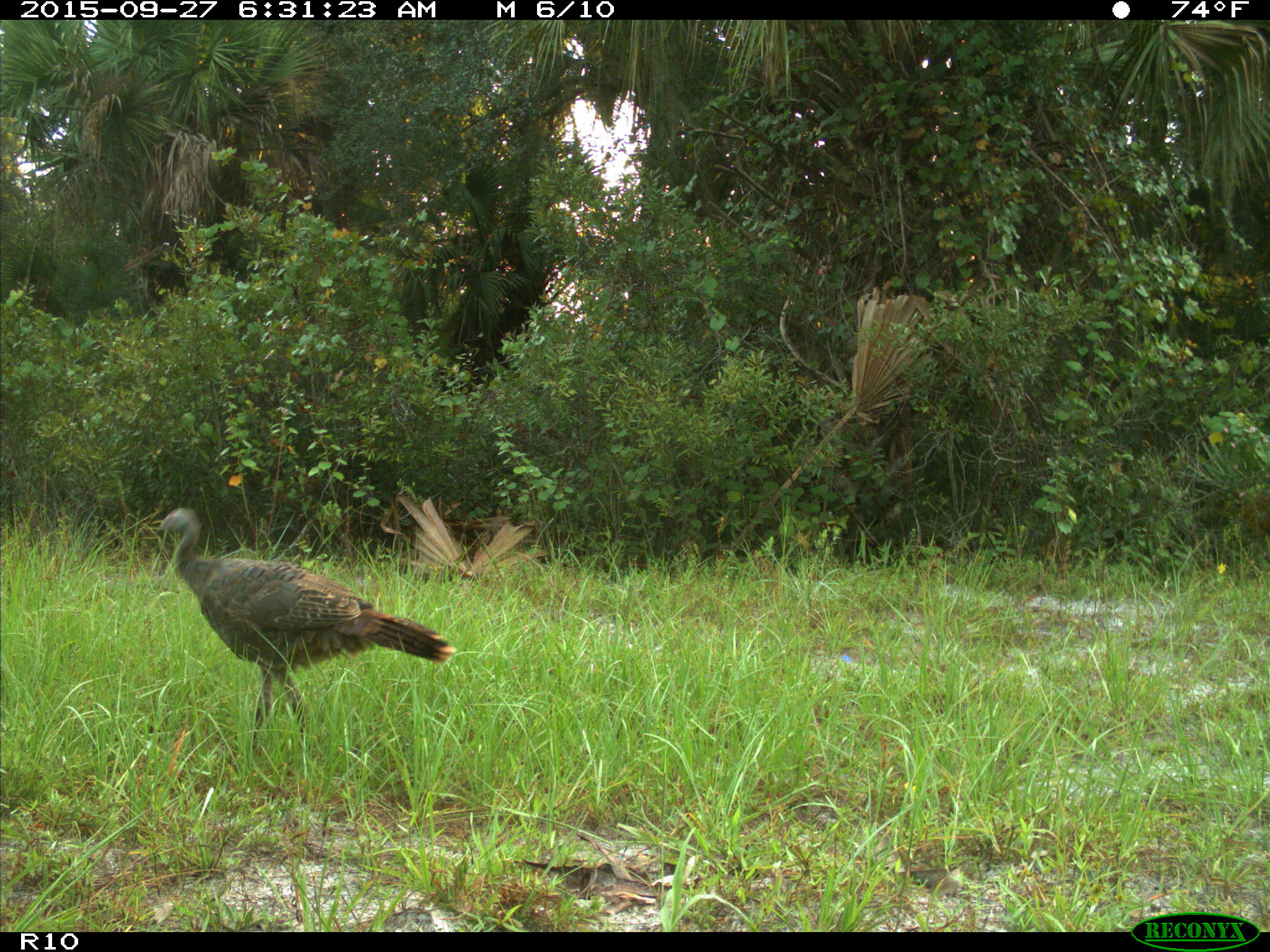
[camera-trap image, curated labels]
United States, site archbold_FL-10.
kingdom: Animalia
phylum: Chordata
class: Aves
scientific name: Aves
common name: birds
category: unidentified bird